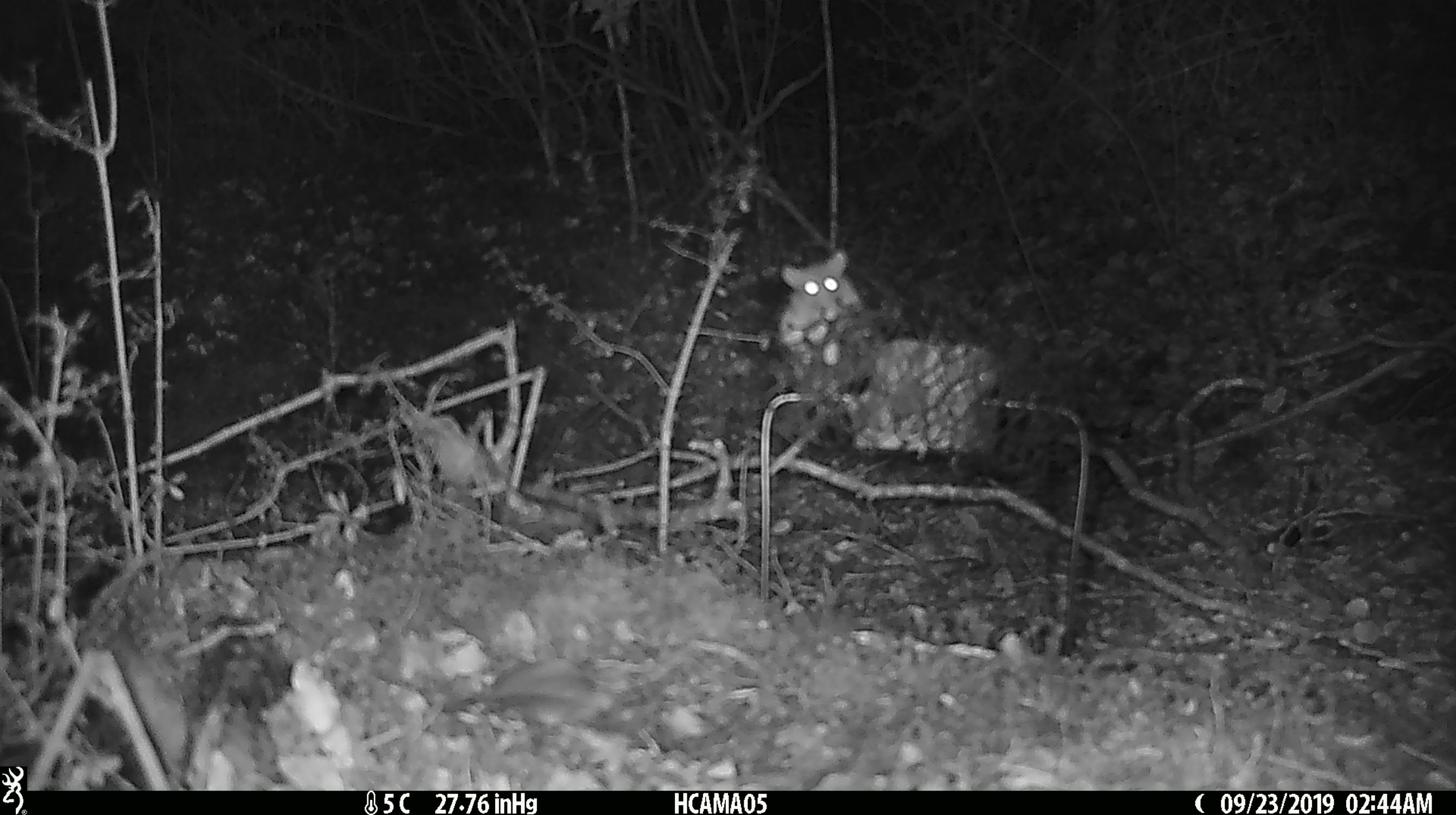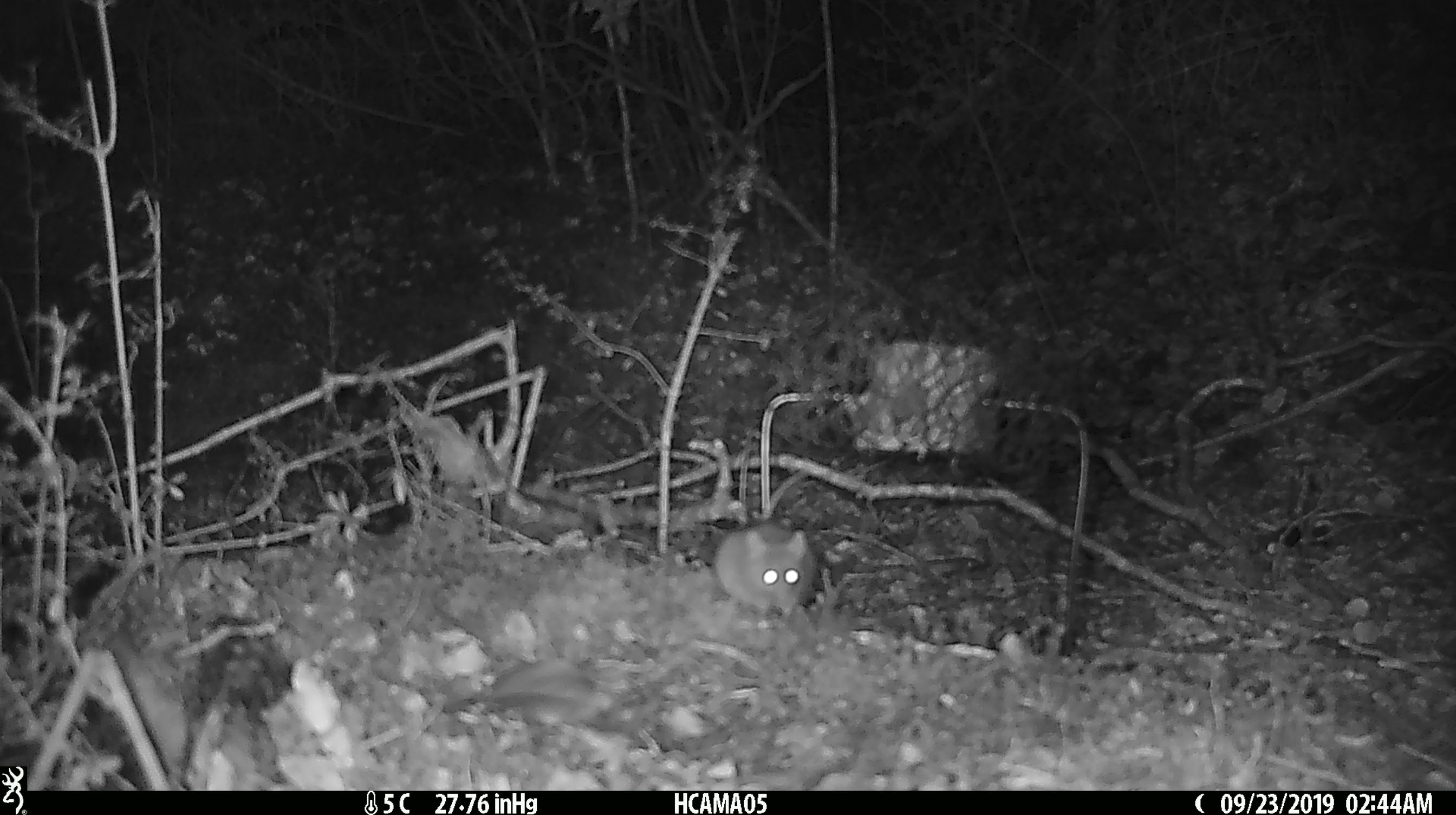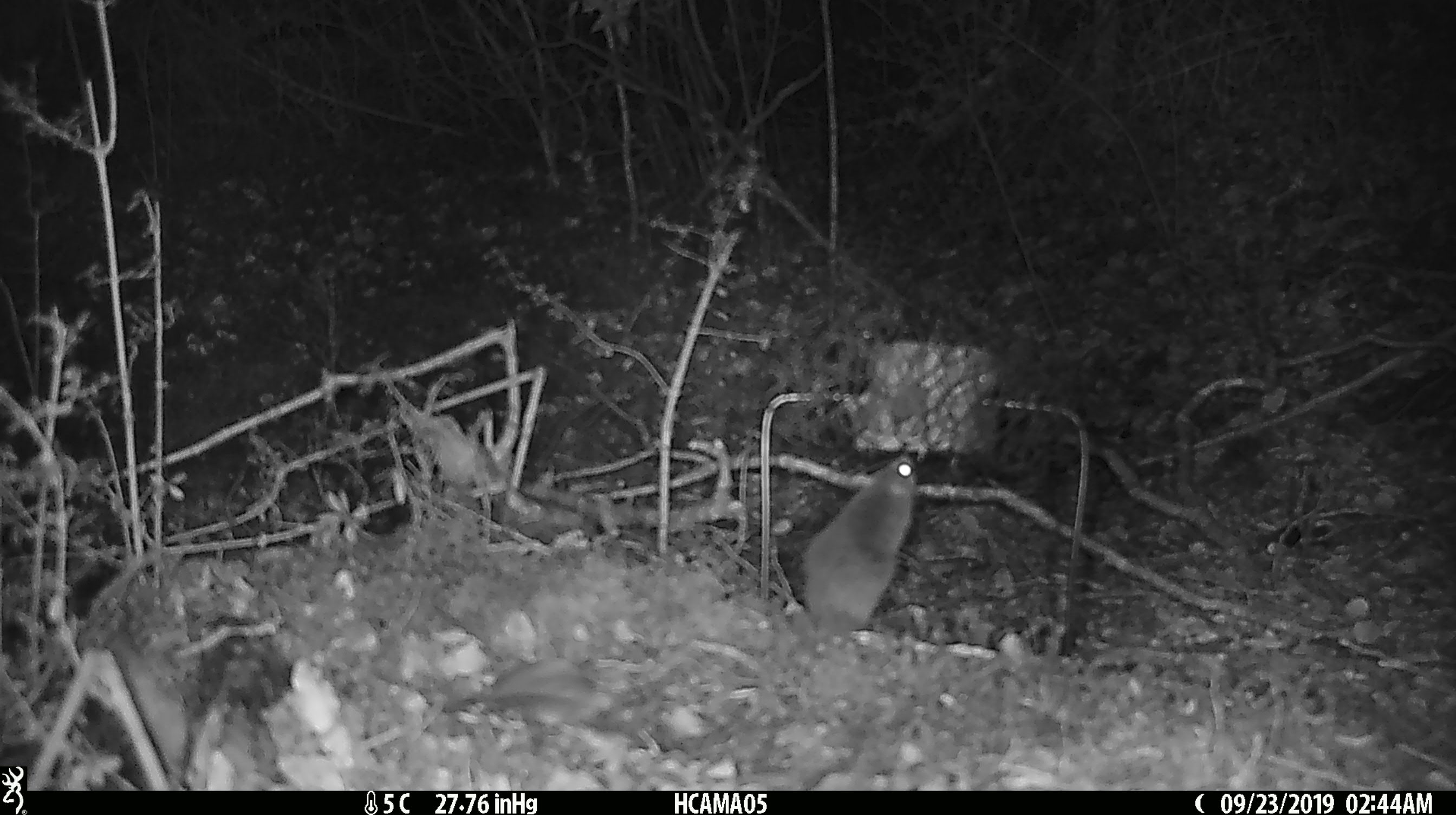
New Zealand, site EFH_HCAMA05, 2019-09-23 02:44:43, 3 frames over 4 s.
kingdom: Animalia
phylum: Chordata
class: Mammalia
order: Rodentia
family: Muridae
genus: Mus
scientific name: Mus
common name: mouse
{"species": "mouse (Mus)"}